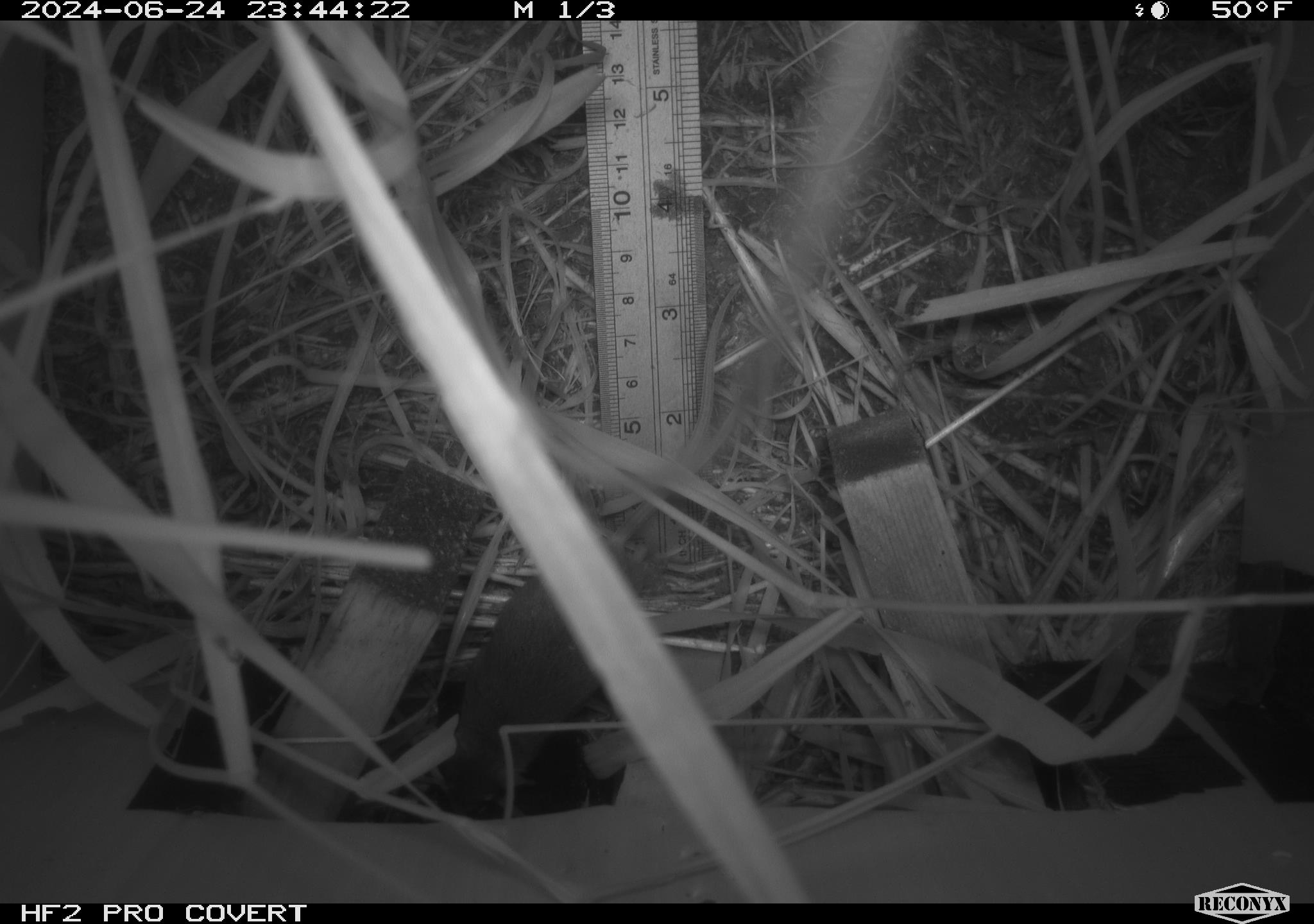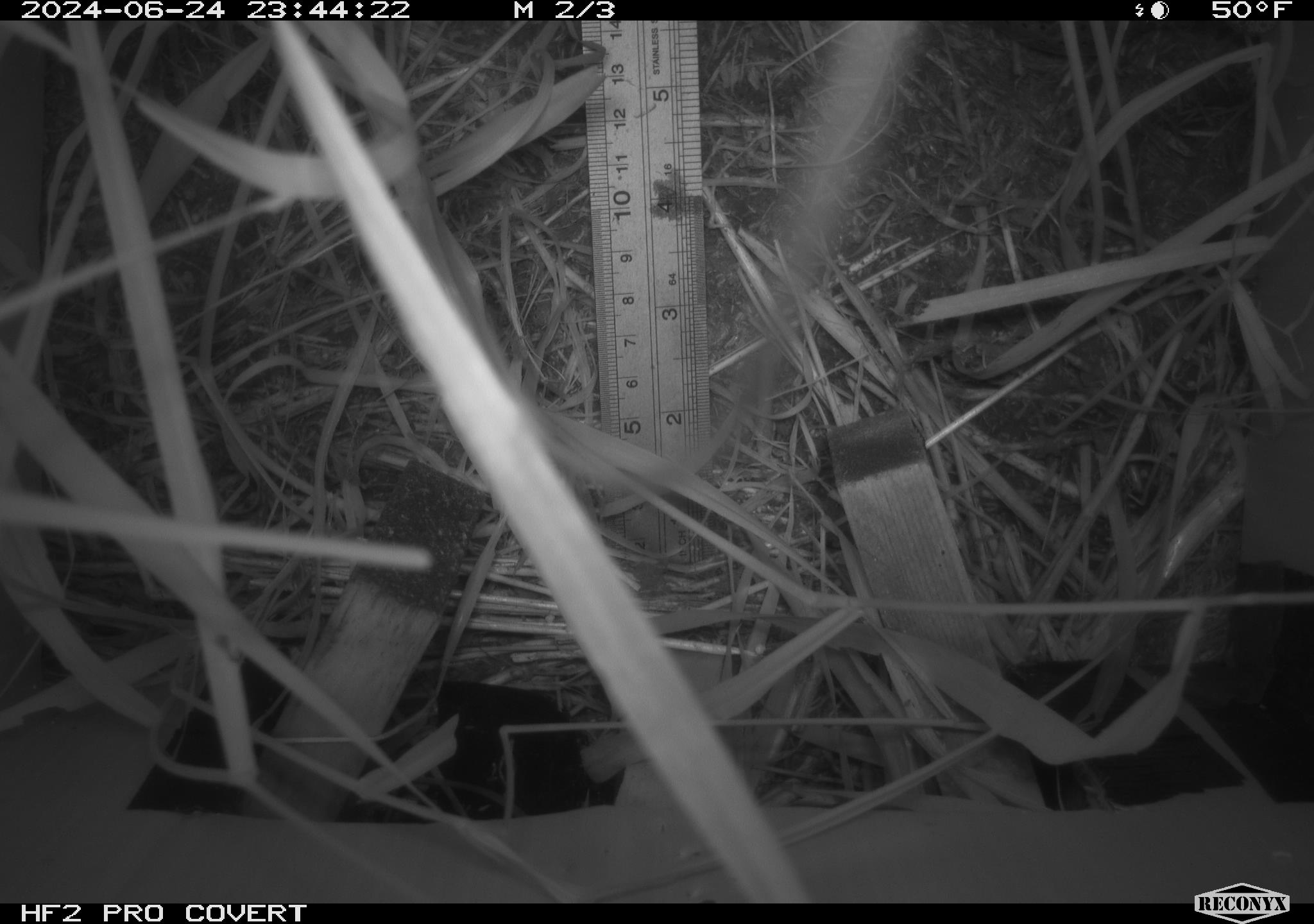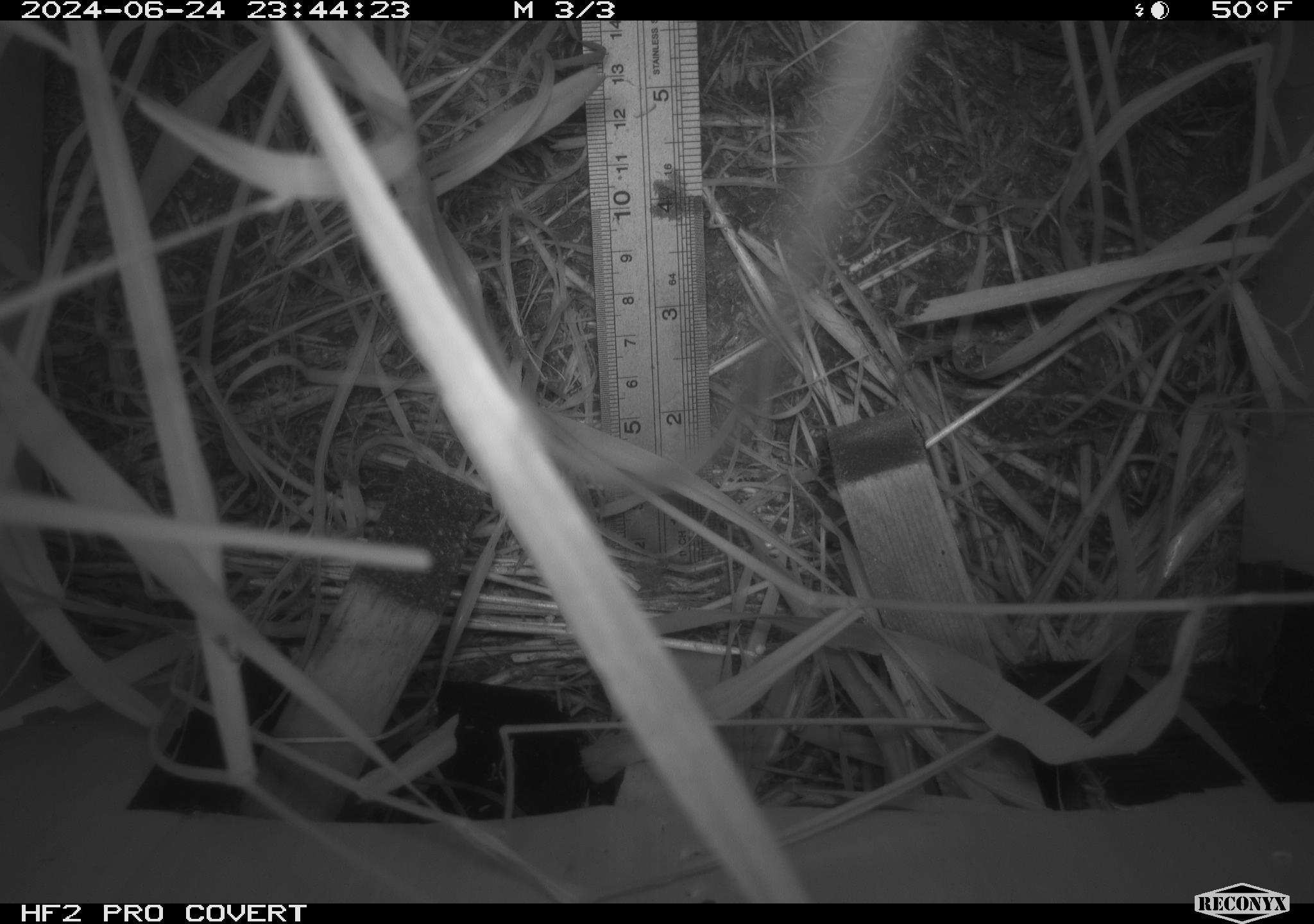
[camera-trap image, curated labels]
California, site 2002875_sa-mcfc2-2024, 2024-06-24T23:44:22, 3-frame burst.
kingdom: Animalia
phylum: Chordata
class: Mammalia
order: Rodentia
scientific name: Rodentia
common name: rodent